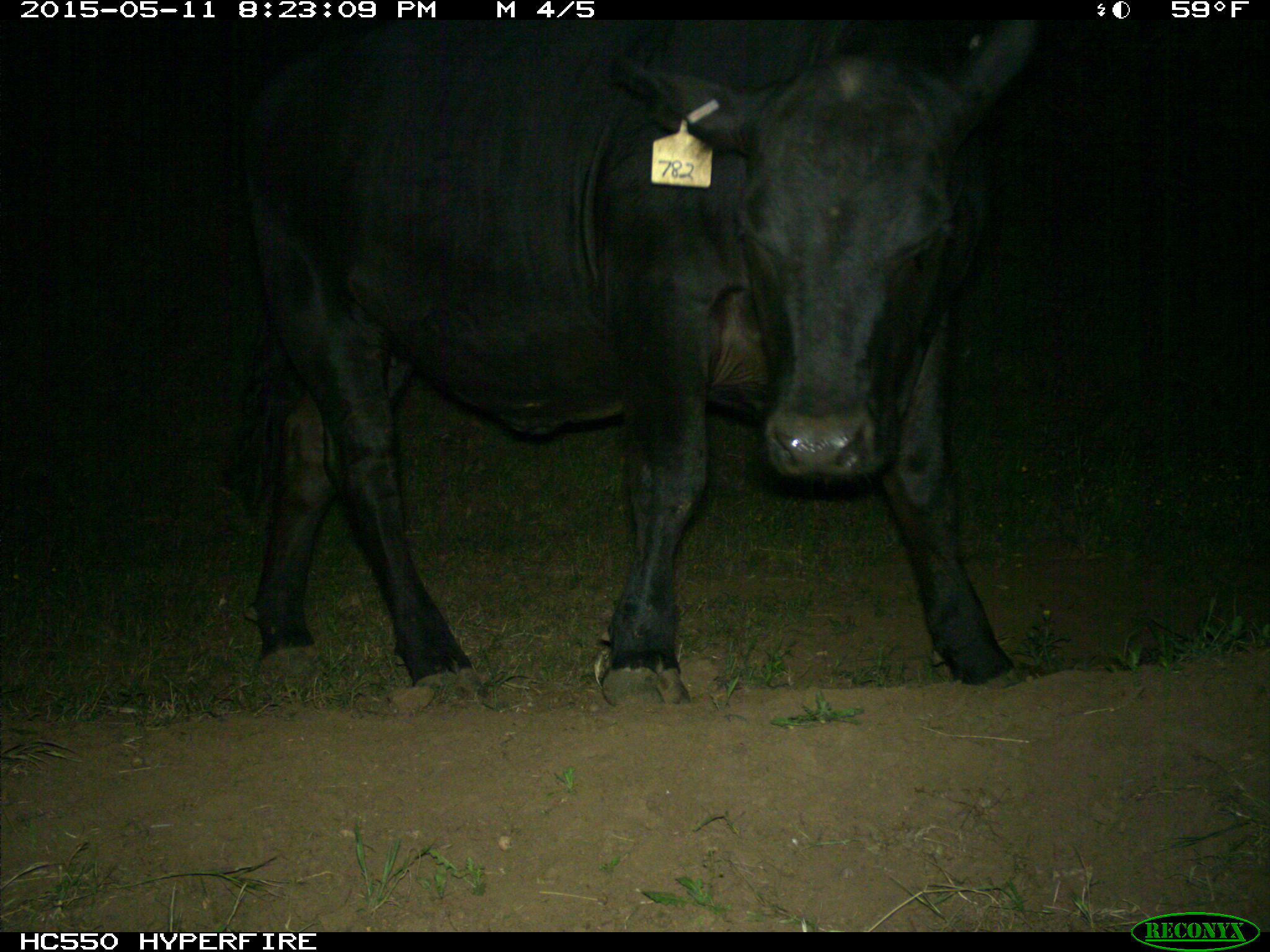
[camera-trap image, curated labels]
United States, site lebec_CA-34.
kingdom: Animalia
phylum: Chordata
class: Mammalia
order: Artiodactyla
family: Bovidae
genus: Bos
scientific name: Bos taurus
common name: domestic cow